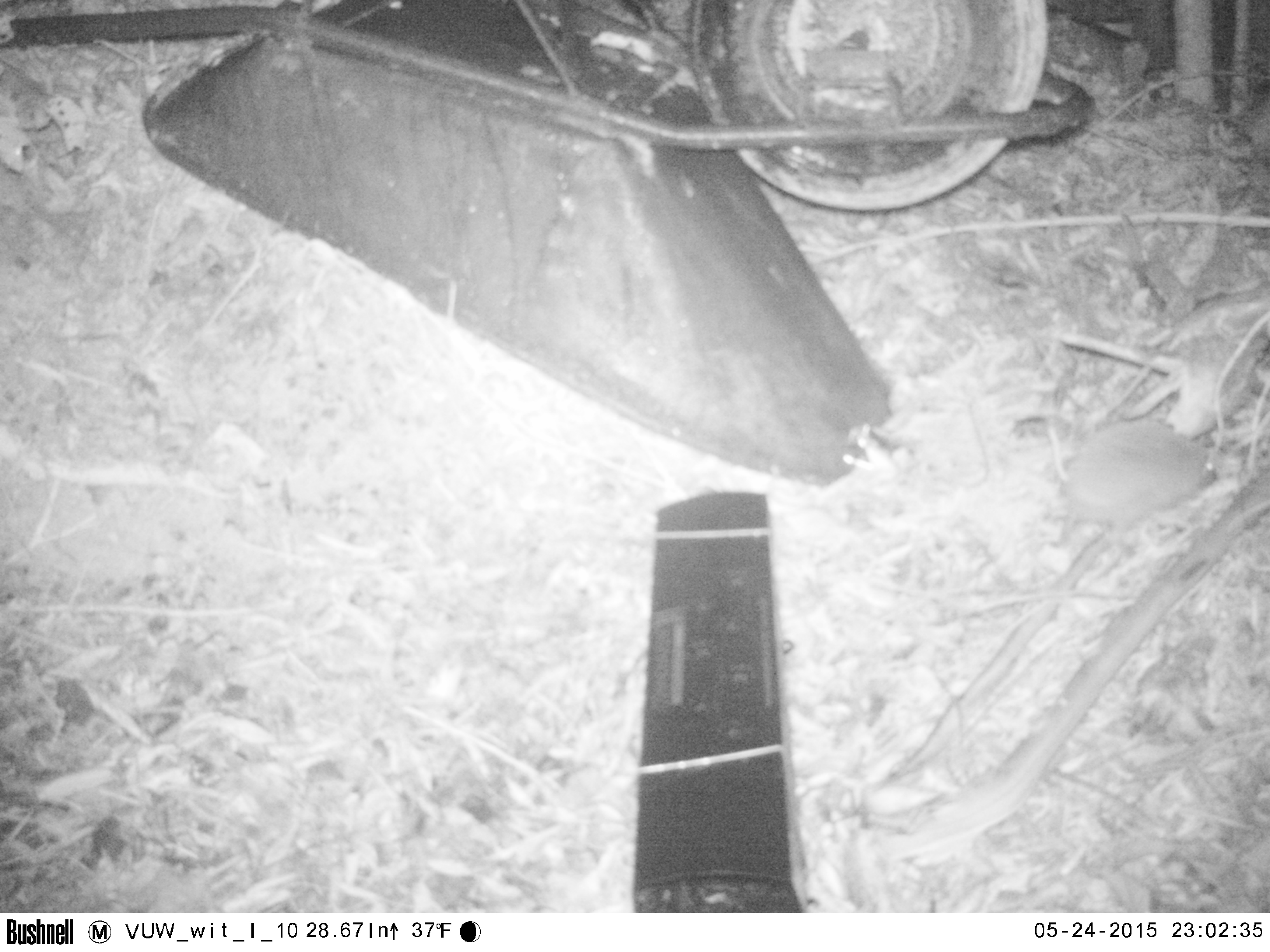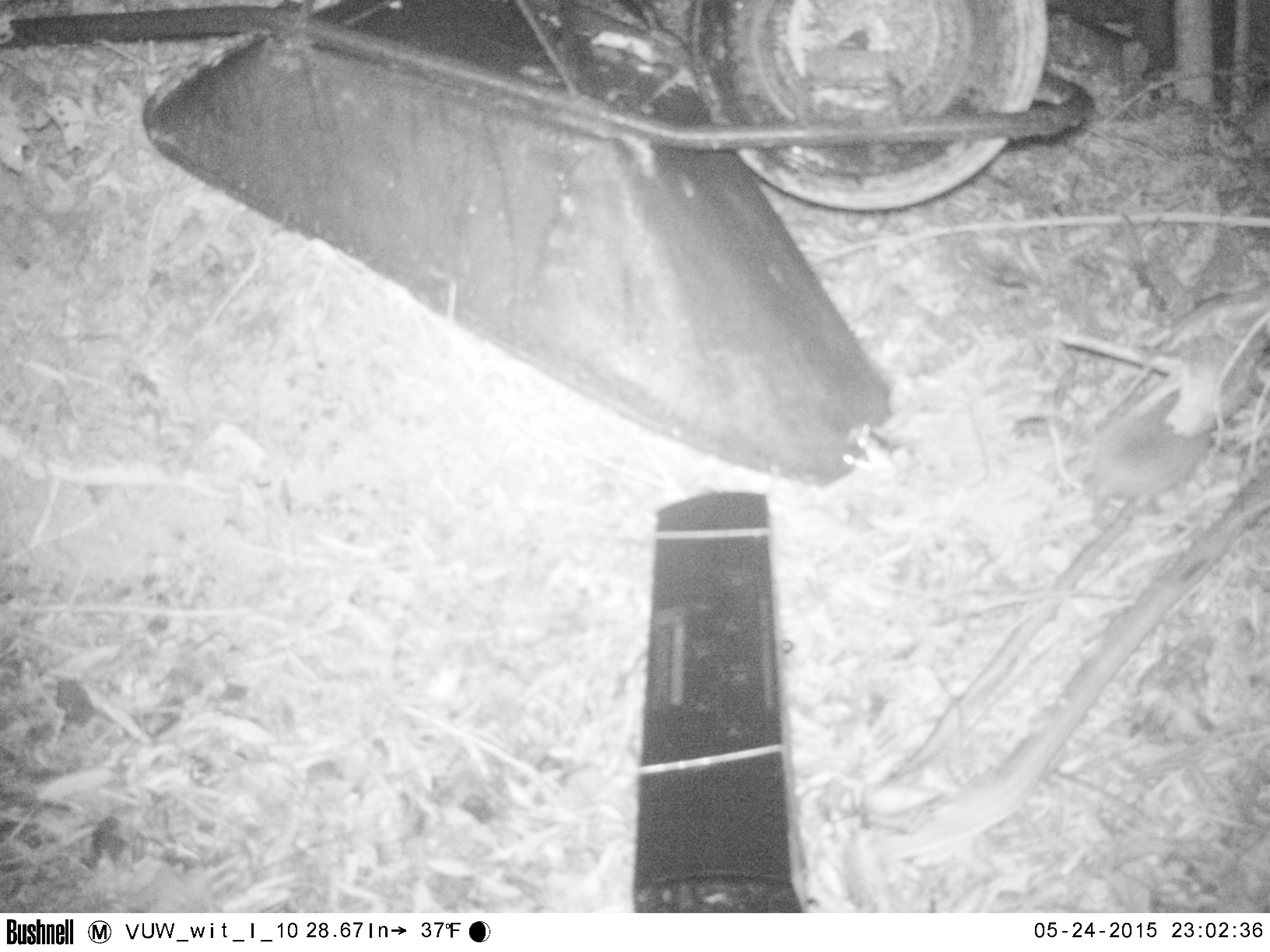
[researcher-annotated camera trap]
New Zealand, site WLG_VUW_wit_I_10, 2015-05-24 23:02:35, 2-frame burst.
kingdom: Animalia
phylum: Chordata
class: Mammalia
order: Eulipotyphla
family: Erinaceidae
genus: Erinaceus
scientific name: Erinaceus europaeus europaeus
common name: european hedgehog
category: hedgehog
Hedgehog (european hedgehog) (Erinaceus europaeus europaeus).